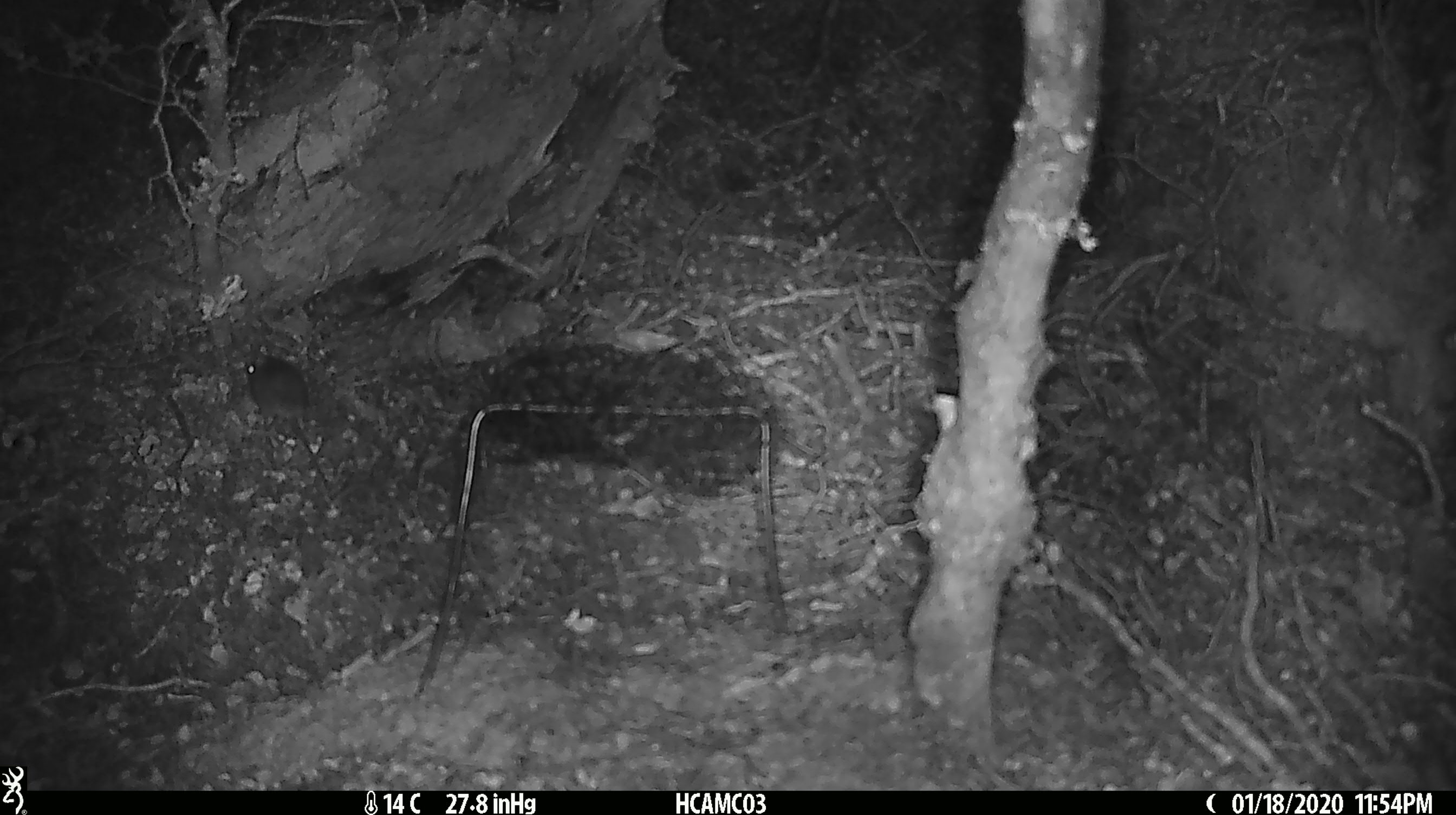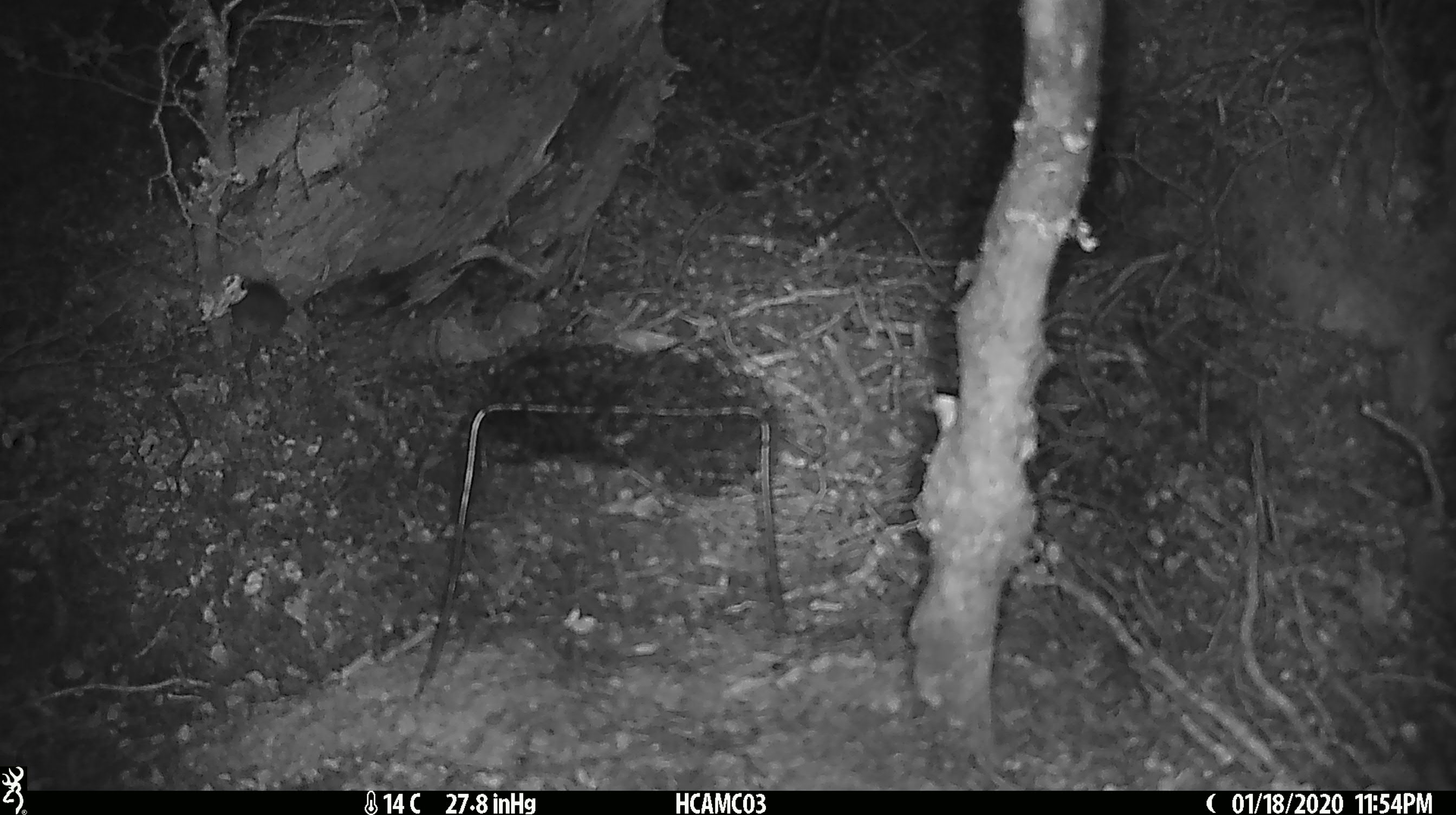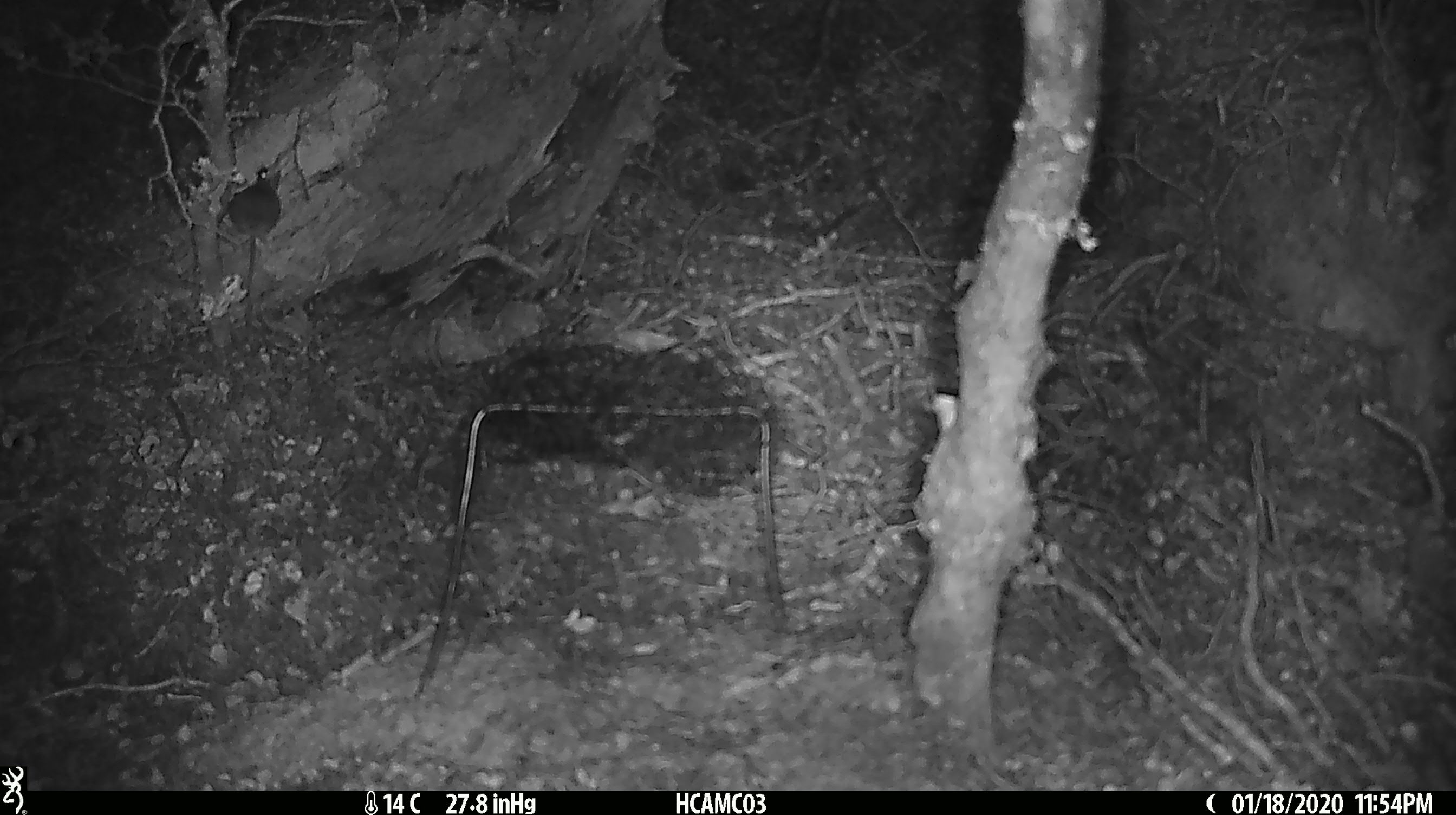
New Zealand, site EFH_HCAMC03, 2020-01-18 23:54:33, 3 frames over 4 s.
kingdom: Animalia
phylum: Chordata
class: Mammalia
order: Rodentia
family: Muridae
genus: Mus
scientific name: Mus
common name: mouse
Mouse (Mus).